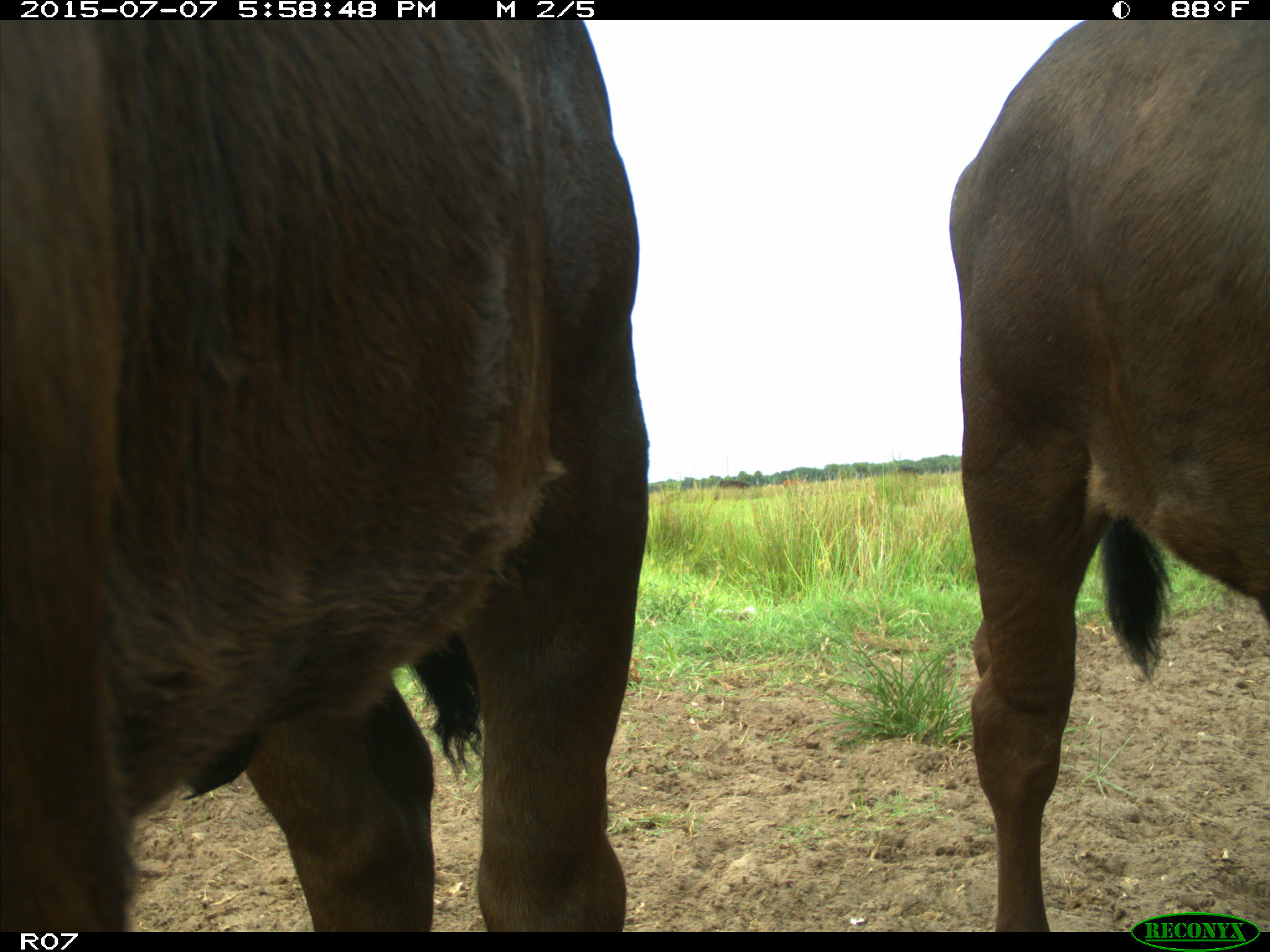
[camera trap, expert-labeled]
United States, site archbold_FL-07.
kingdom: Animalia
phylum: Chordata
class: Mammalia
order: Artiodactyla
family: Bovidae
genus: Bos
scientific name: Bos taurus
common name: domestic cow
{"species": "Bos taurus (domestic cow)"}